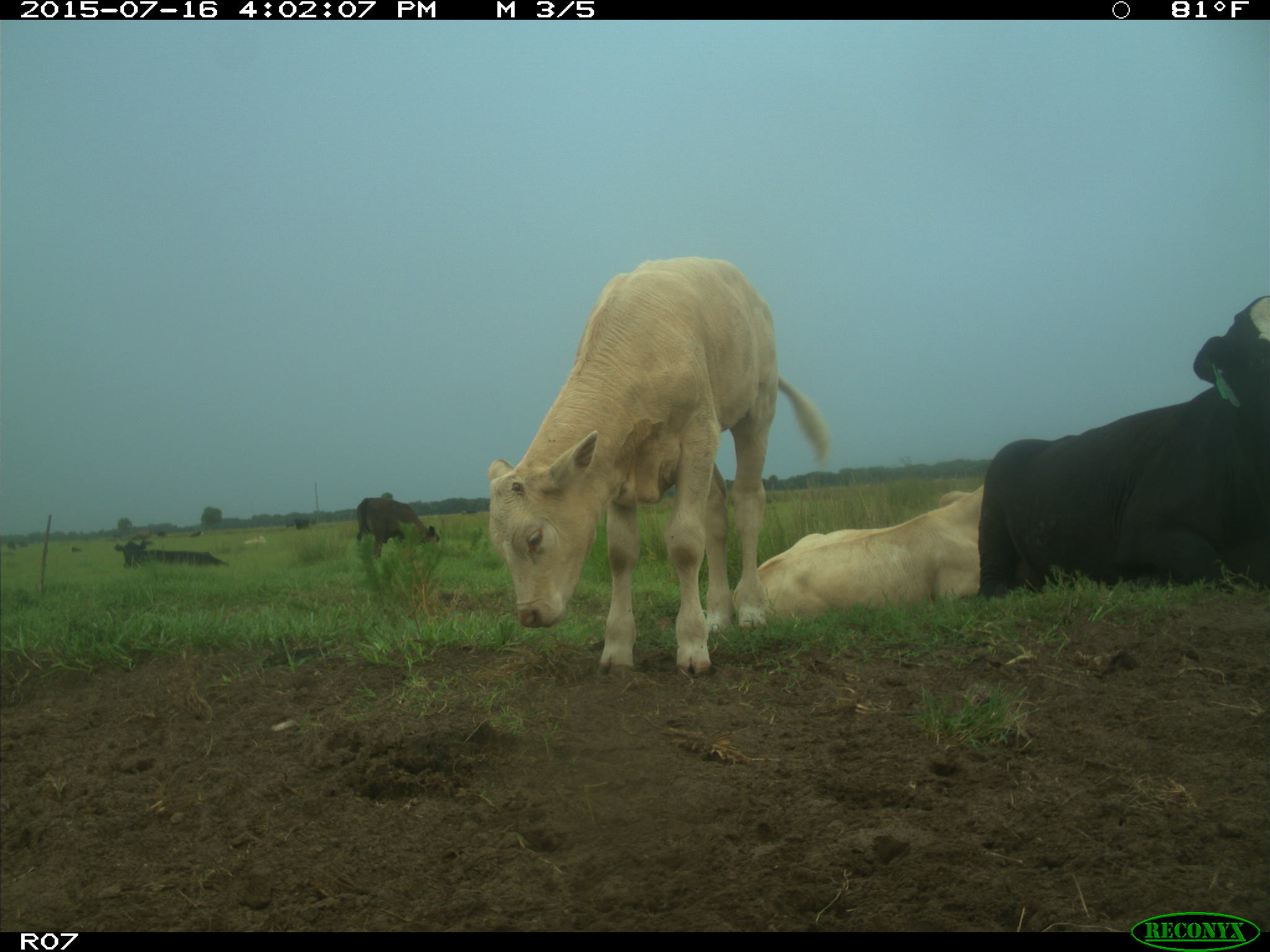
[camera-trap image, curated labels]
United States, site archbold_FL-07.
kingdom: Animalia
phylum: Chordata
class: Mammalia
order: Artiodactyla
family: Bovidae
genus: Bos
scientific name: Bos taurus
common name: domestic cow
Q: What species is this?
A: Bos taurus (domestic cow).